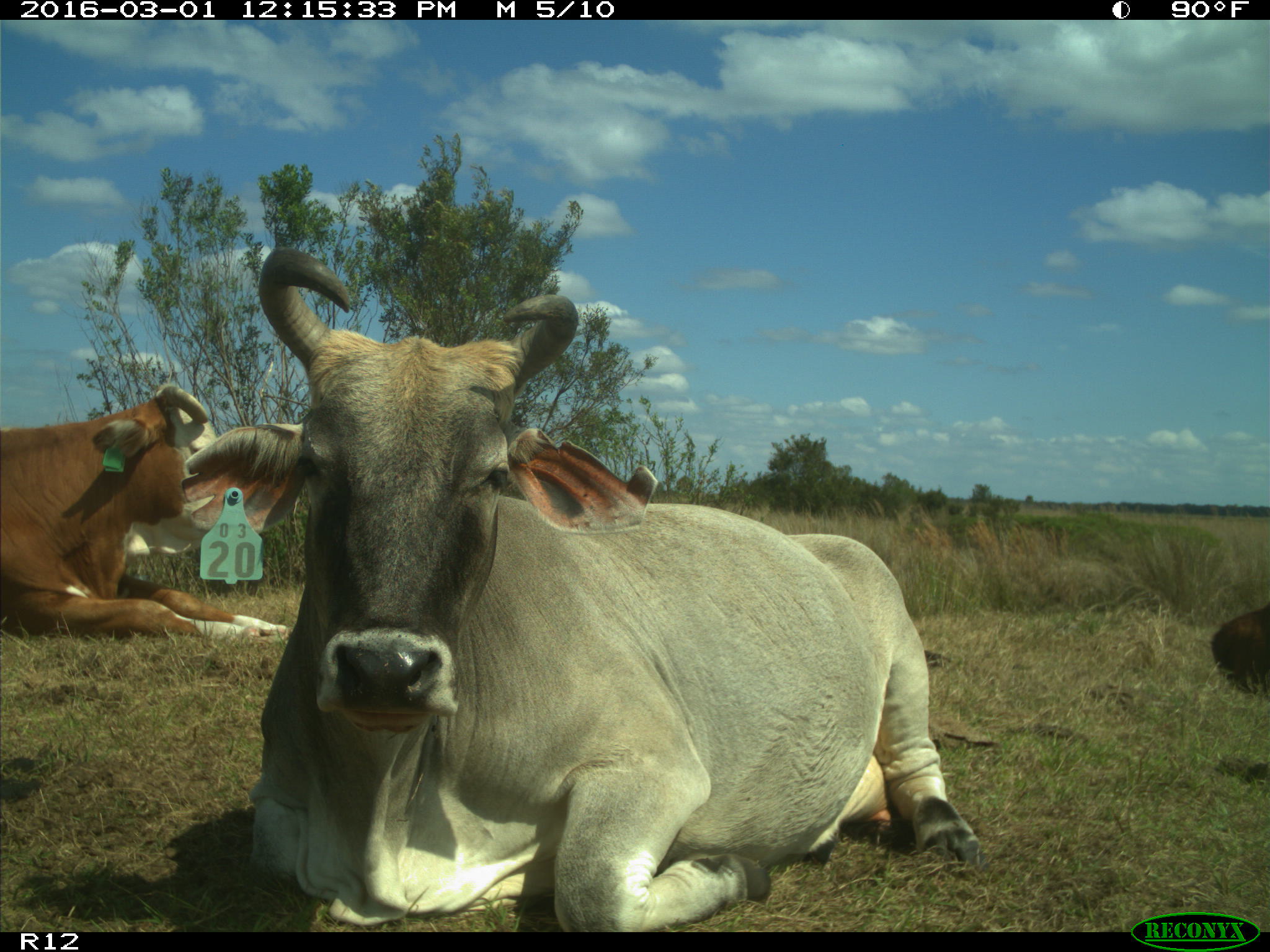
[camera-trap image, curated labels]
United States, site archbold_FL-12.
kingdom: Animalia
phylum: Chordata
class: Mammalia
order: Artiodactyla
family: Bovidae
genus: Bos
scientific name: Bos taurus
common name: domestic cow